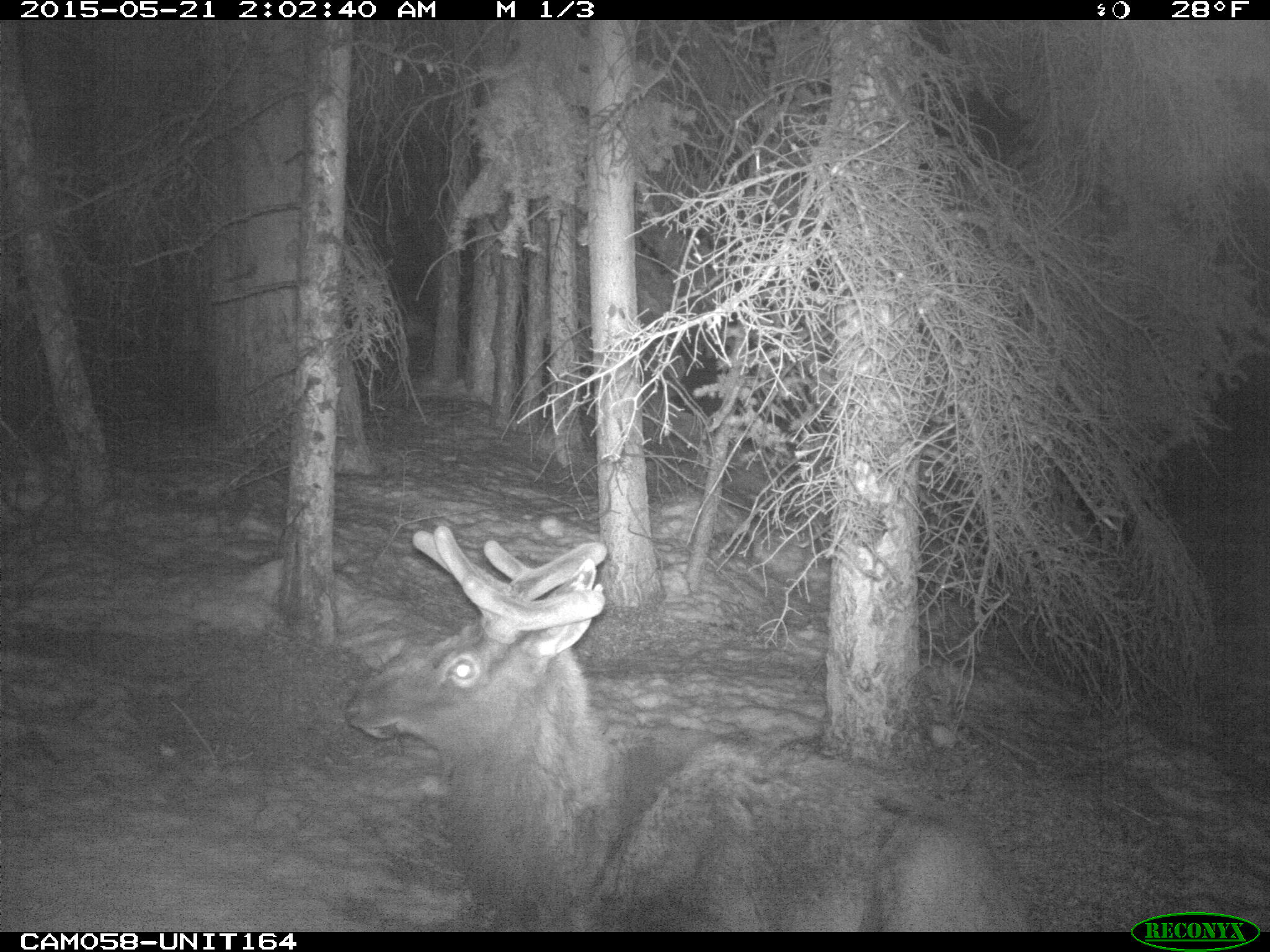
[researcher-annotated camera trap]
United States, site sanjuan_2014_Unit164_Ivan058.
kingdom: Animalia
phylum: Chordata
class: Mammalia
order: Artiodactyla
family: Cervidae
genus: Cervus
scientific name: Cervus elaphus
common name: red deer